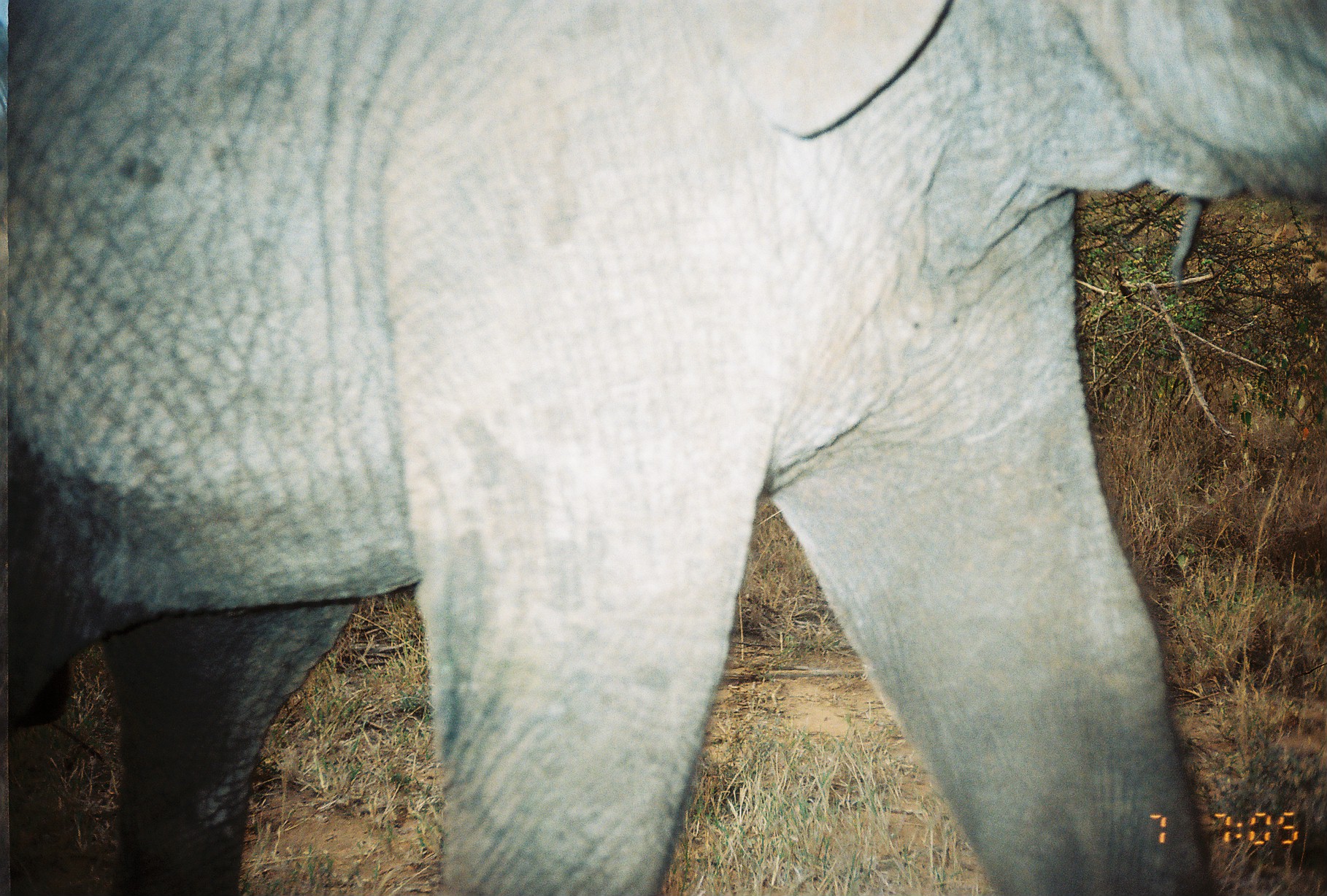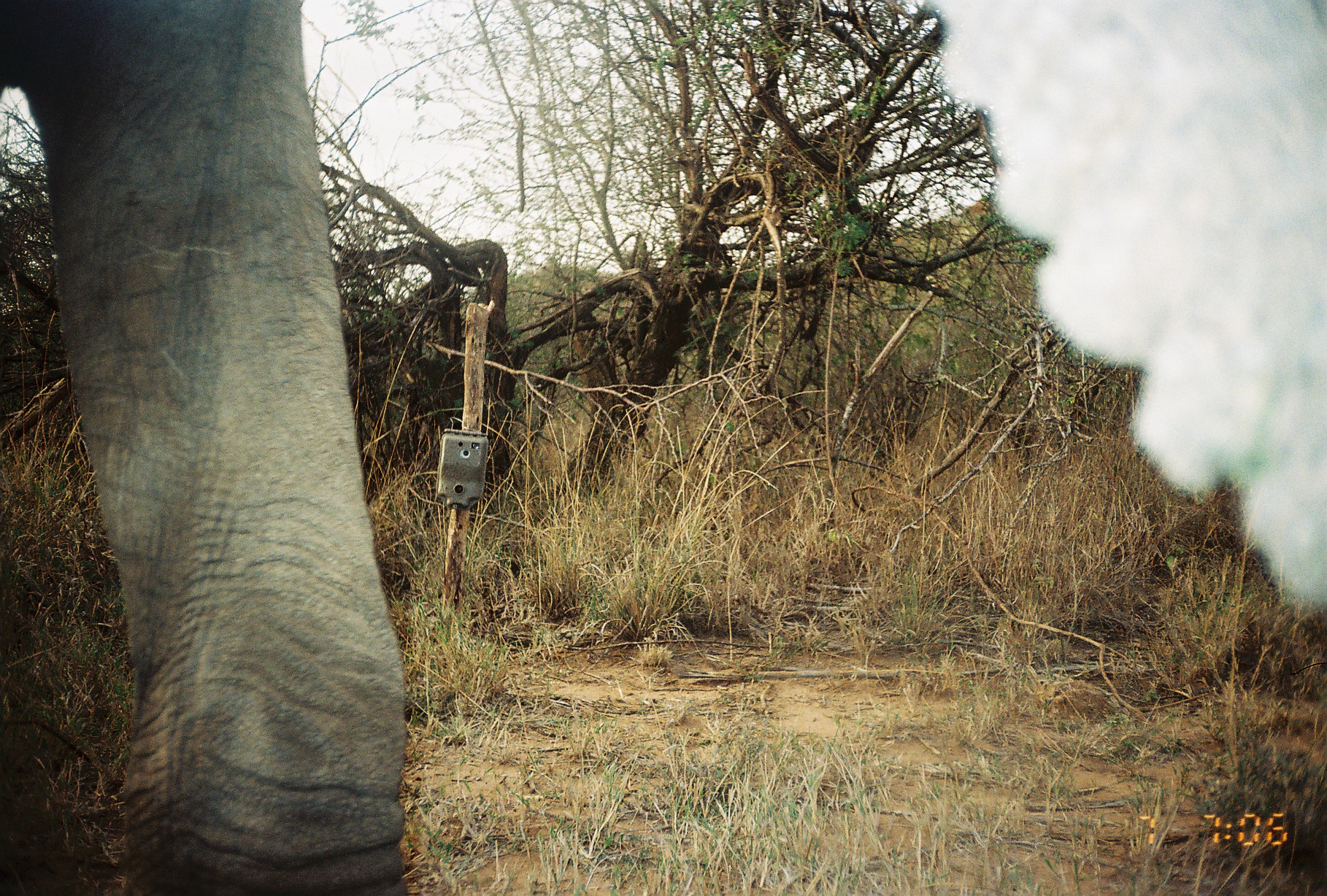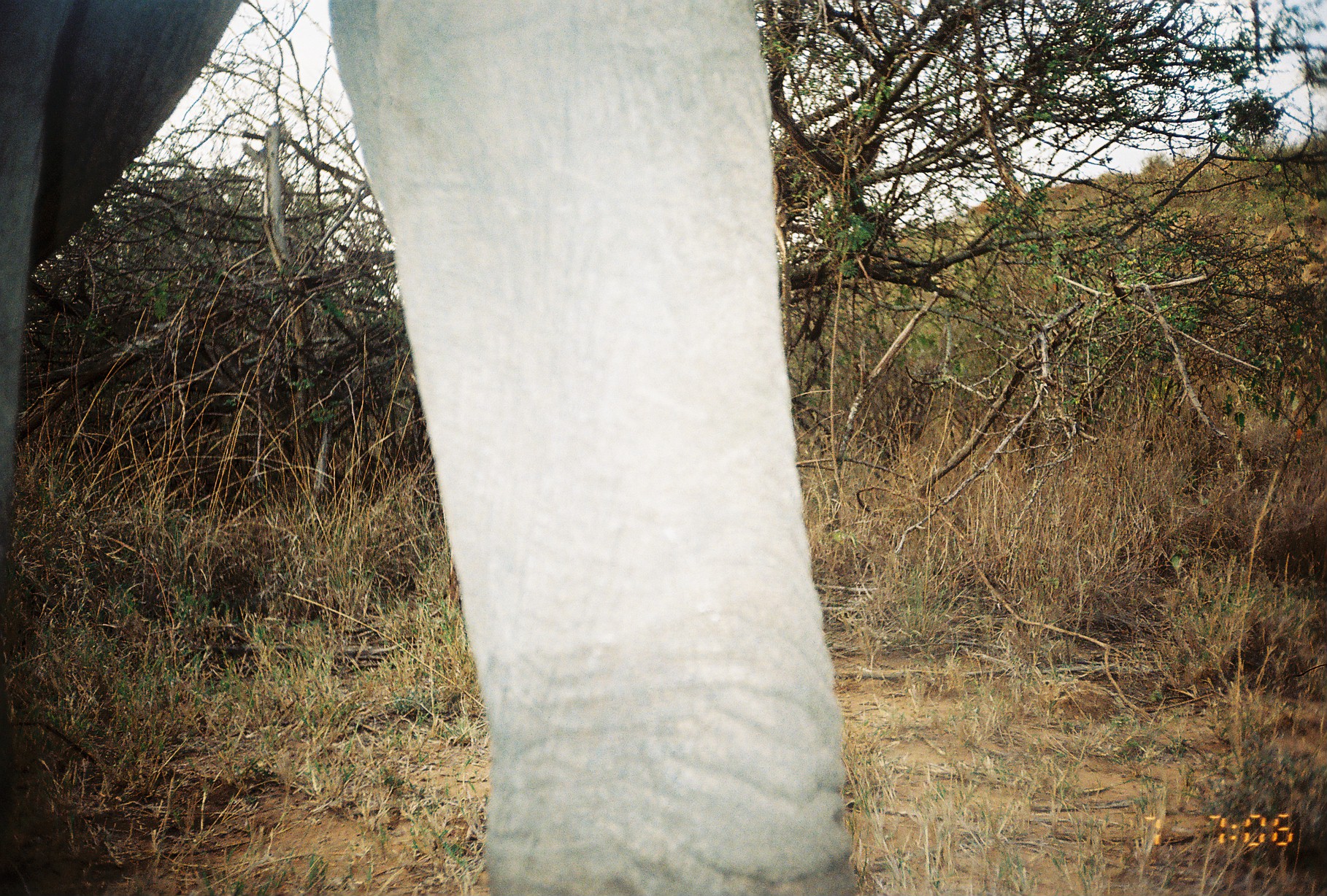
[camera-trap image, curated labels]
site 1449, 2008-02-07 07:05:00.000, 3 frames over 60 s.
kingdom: Animalia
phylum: Chordata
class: Mammalia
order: Proboscidea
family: Elephantidae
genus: Loxodonta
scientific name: Loxodonta africana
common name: african bush elephant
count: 1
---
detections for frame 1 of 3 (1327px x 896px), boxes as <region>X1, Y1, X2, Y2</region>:
loxodonta africana: <region>0, 0, 1320, 896</region>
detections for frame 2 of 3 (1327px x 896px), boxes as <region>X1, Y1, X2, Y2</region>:
loxodonta africana: <region>0, 0, 1322, 892</region>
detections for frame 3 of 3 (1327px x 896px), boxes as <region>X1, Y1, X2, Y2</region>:
loxodonta africana: <region>0, 0, 854, 895</region>